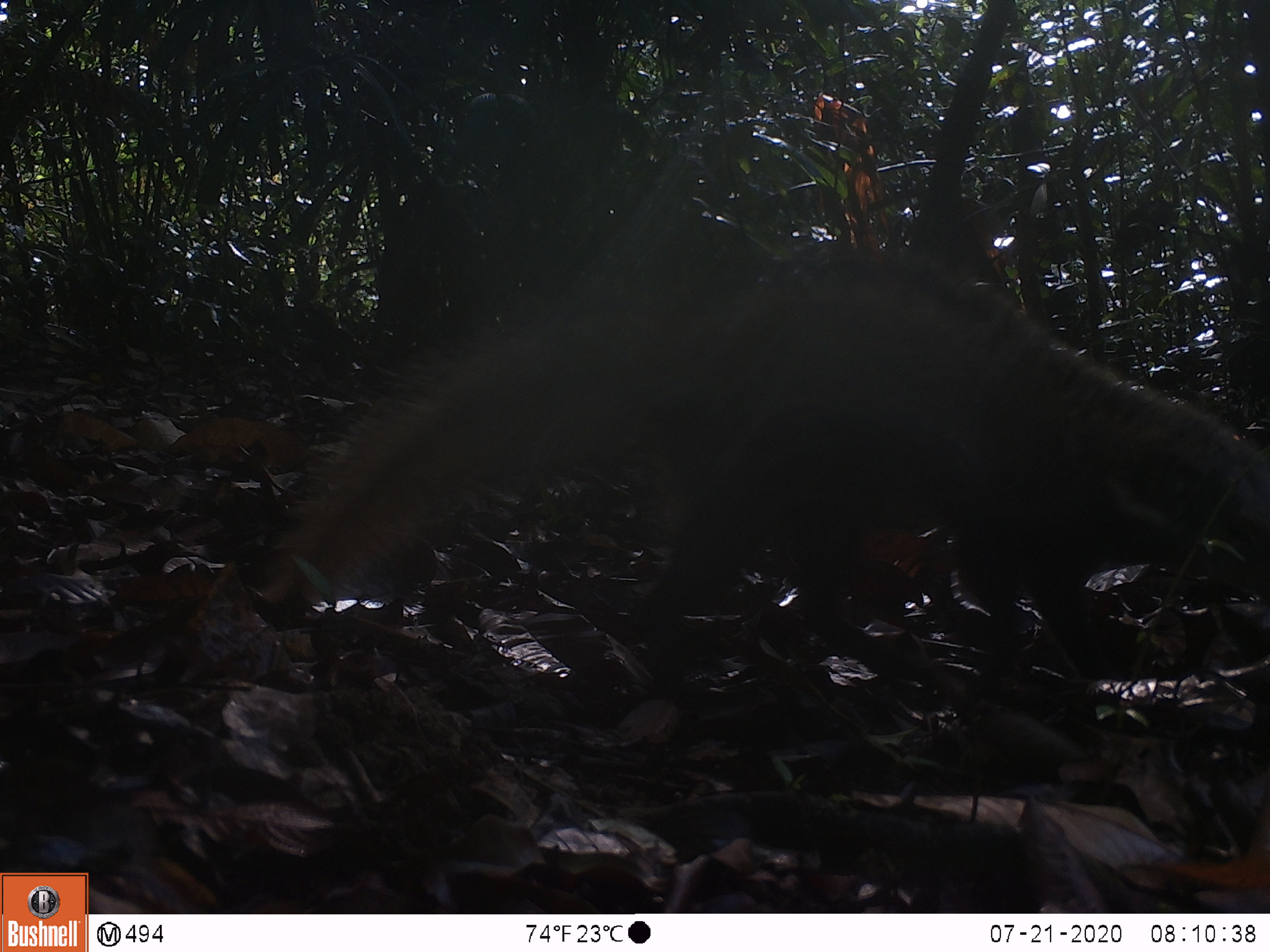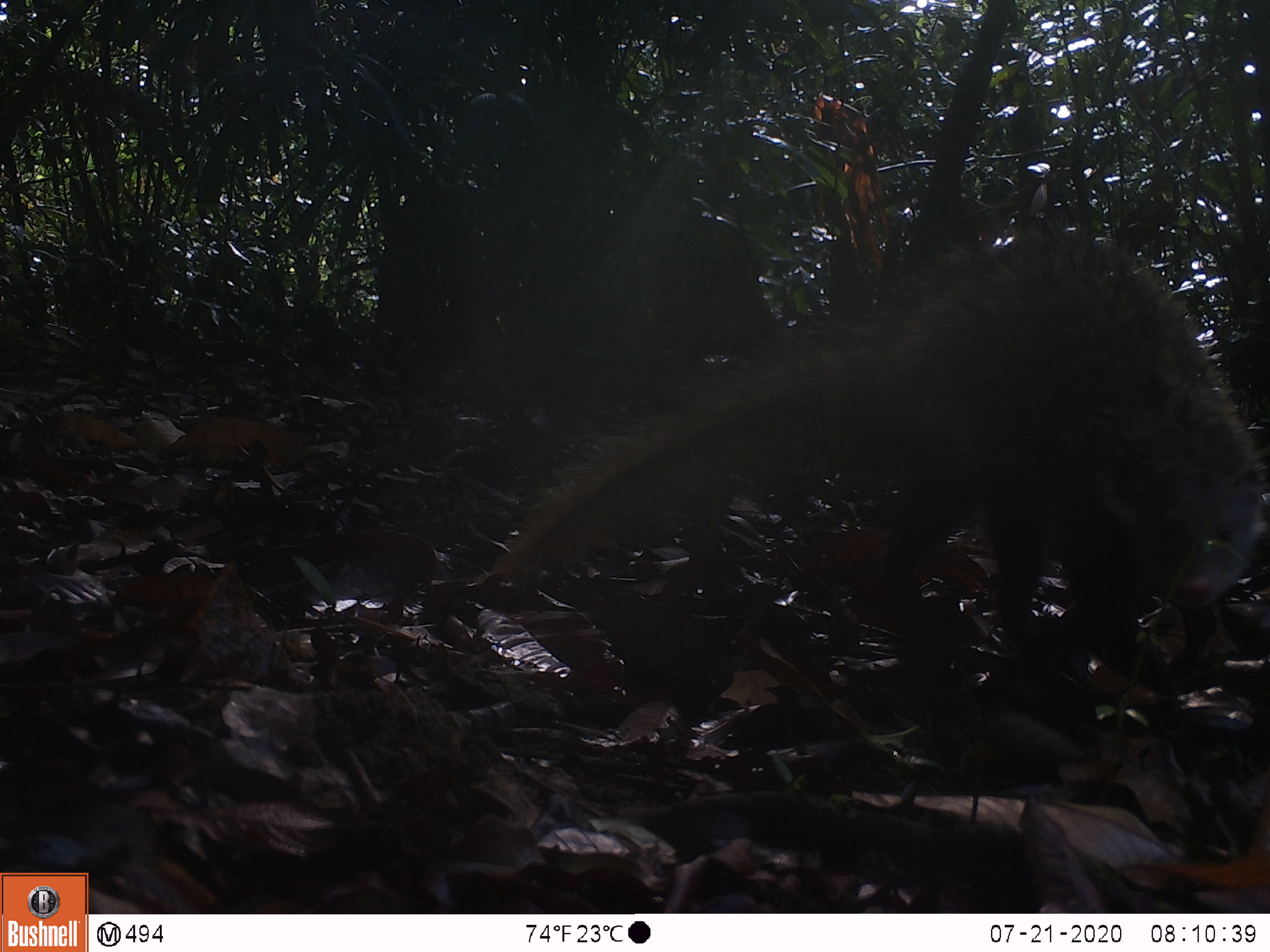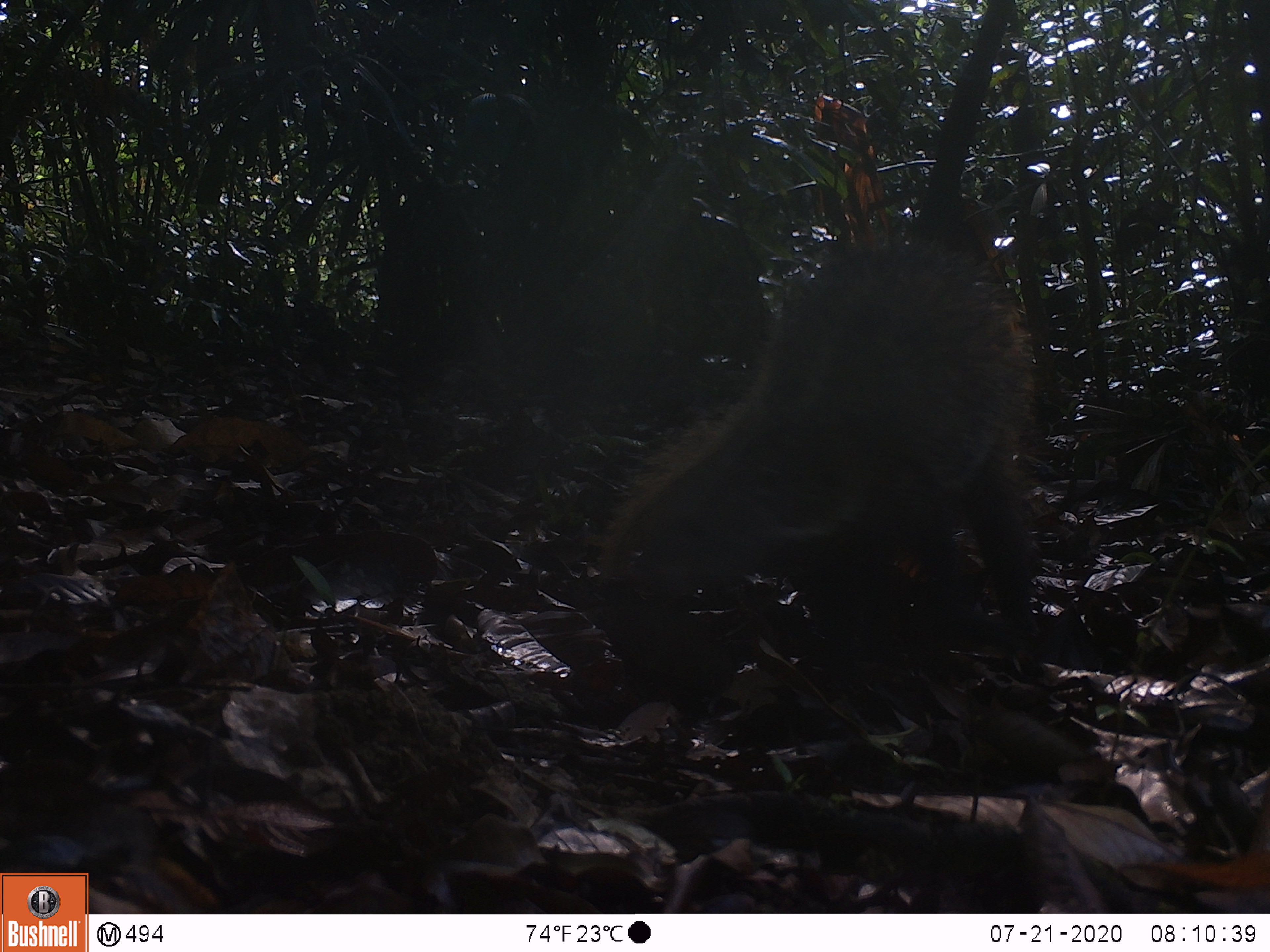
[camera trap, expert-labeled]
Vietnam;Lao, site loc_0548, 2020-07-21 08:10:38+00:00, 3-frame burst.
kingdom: Animalia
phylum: Chordata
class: Mammalia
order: Carnivora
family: Herpestidae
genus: Urva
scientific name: Urva urva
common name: crab-eating mongoose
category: crab eating mongoose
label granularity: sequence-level